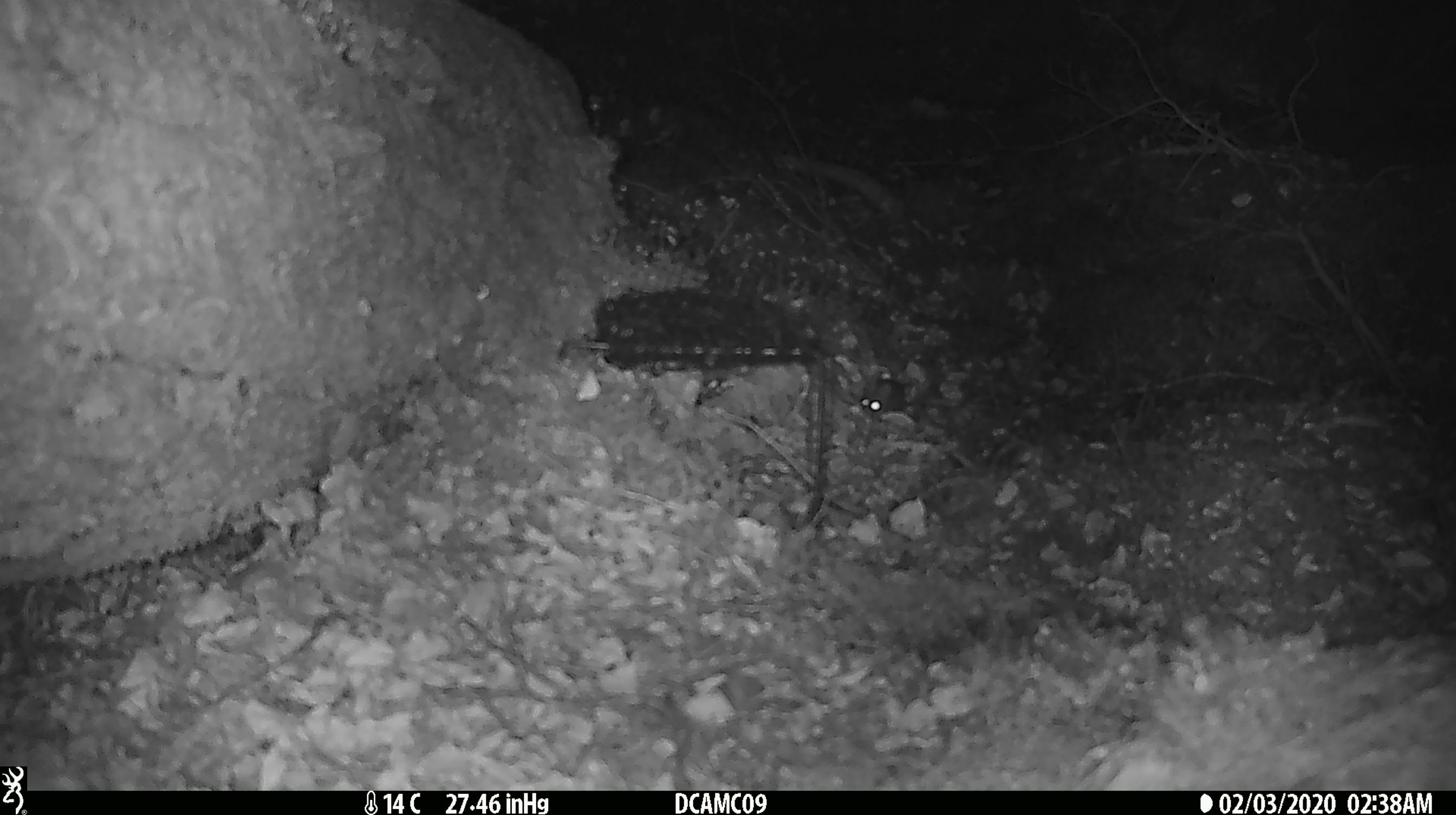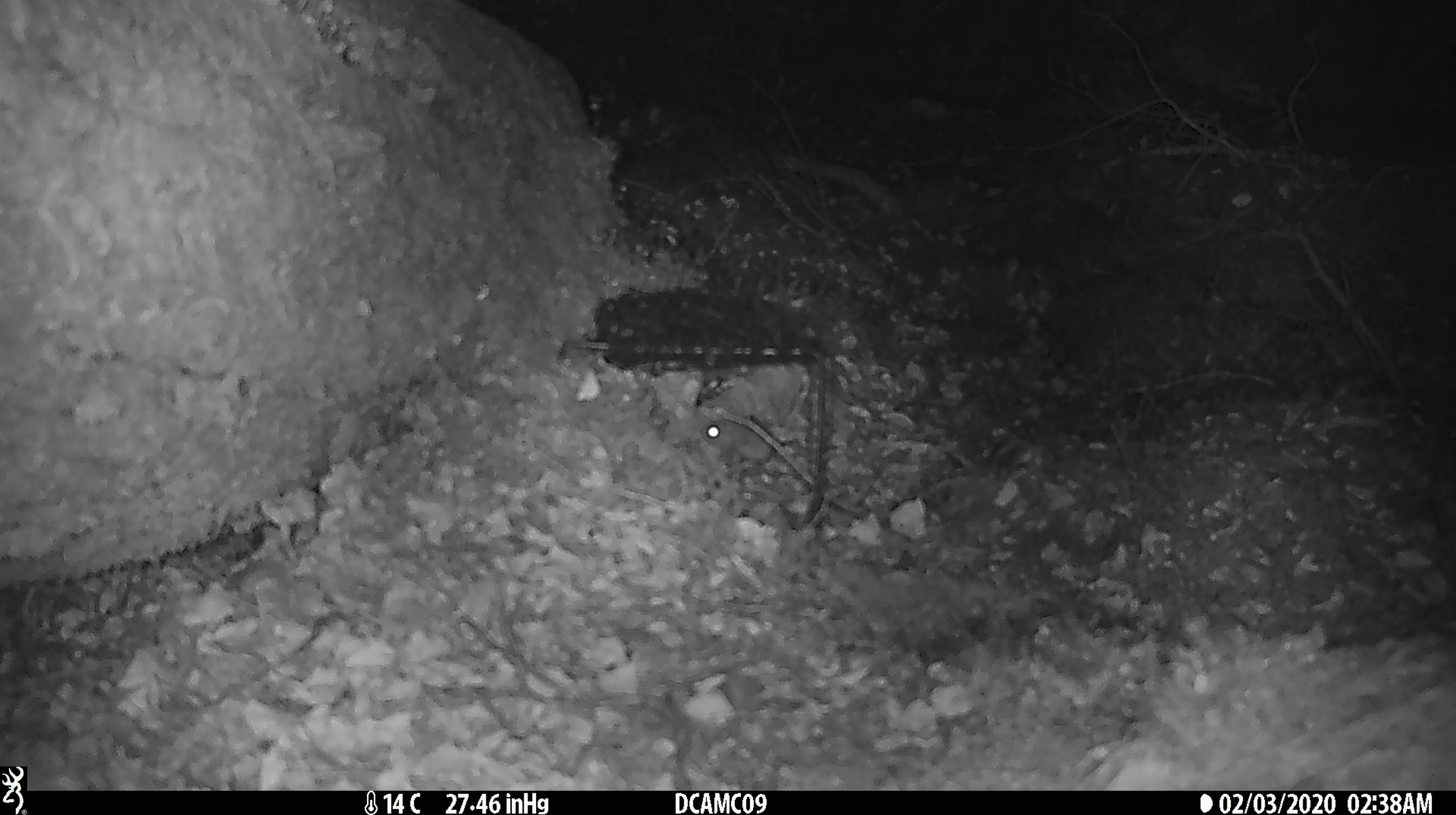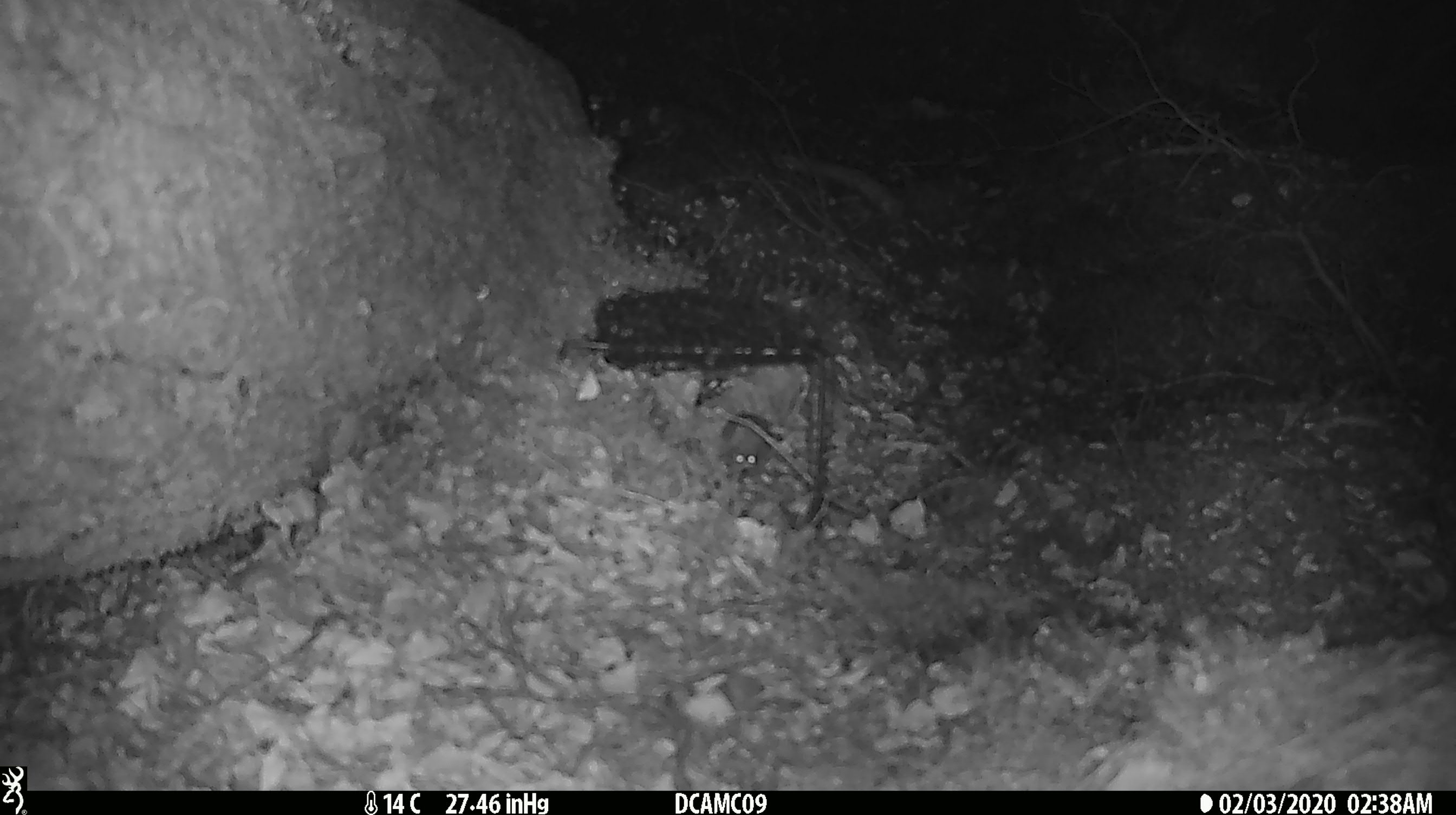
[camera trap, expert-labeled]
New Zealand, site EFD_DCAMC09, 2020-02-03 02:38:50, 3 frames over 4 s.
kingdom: Animalia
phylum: Chordata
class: Mammalia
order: Rodentia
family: Muridae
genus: Mus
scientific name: Mus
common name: mouse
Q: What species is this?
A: Mouse (Mus).